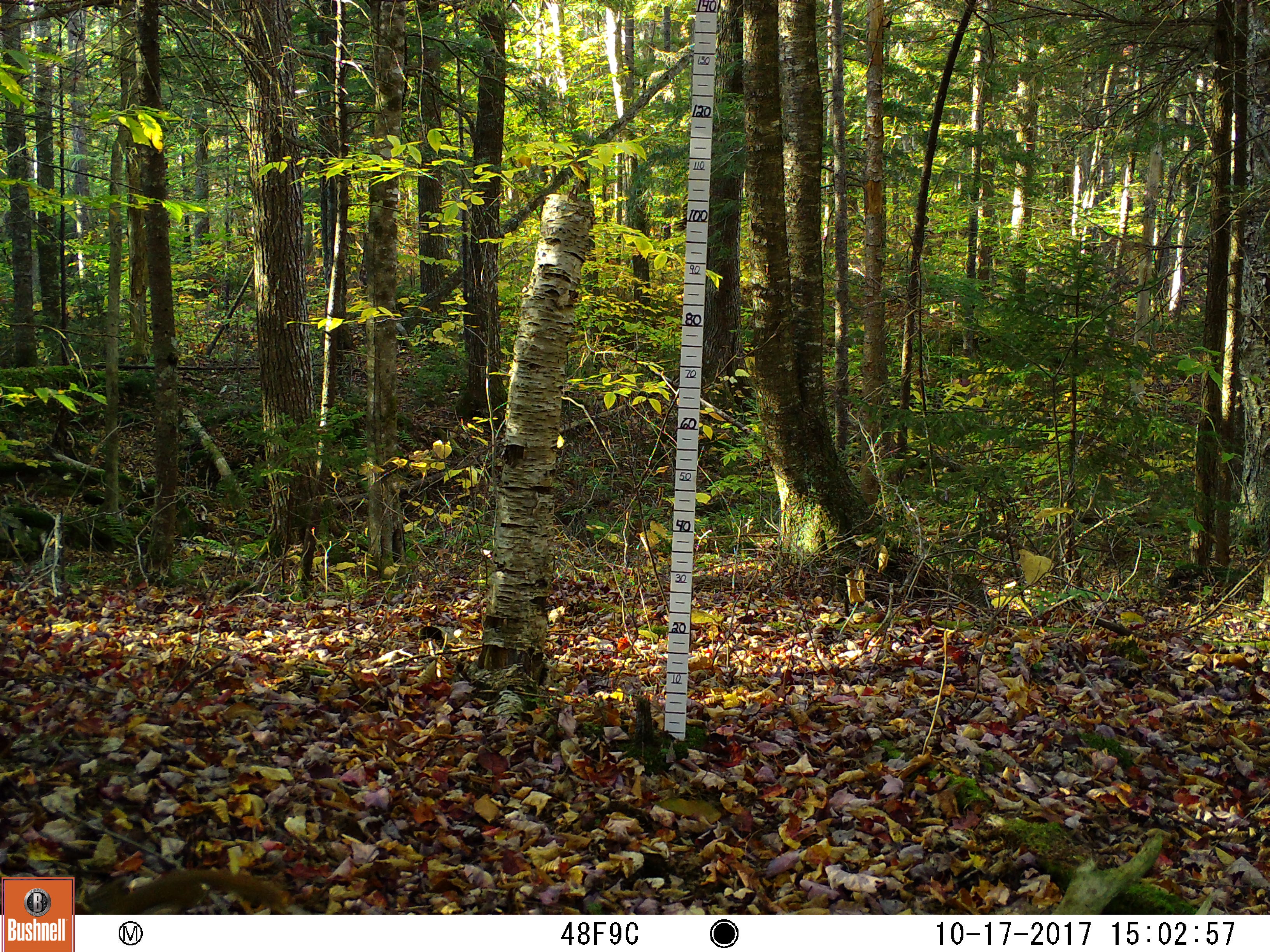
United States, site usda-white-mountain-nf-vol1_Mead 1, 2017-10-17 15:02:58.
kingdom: Animalia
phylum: Chordata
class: Mammalia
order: Rodentia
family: Sciuridae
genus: Tamiasciurus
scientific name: Tamiasciurus hudsonicus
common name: red squirrel